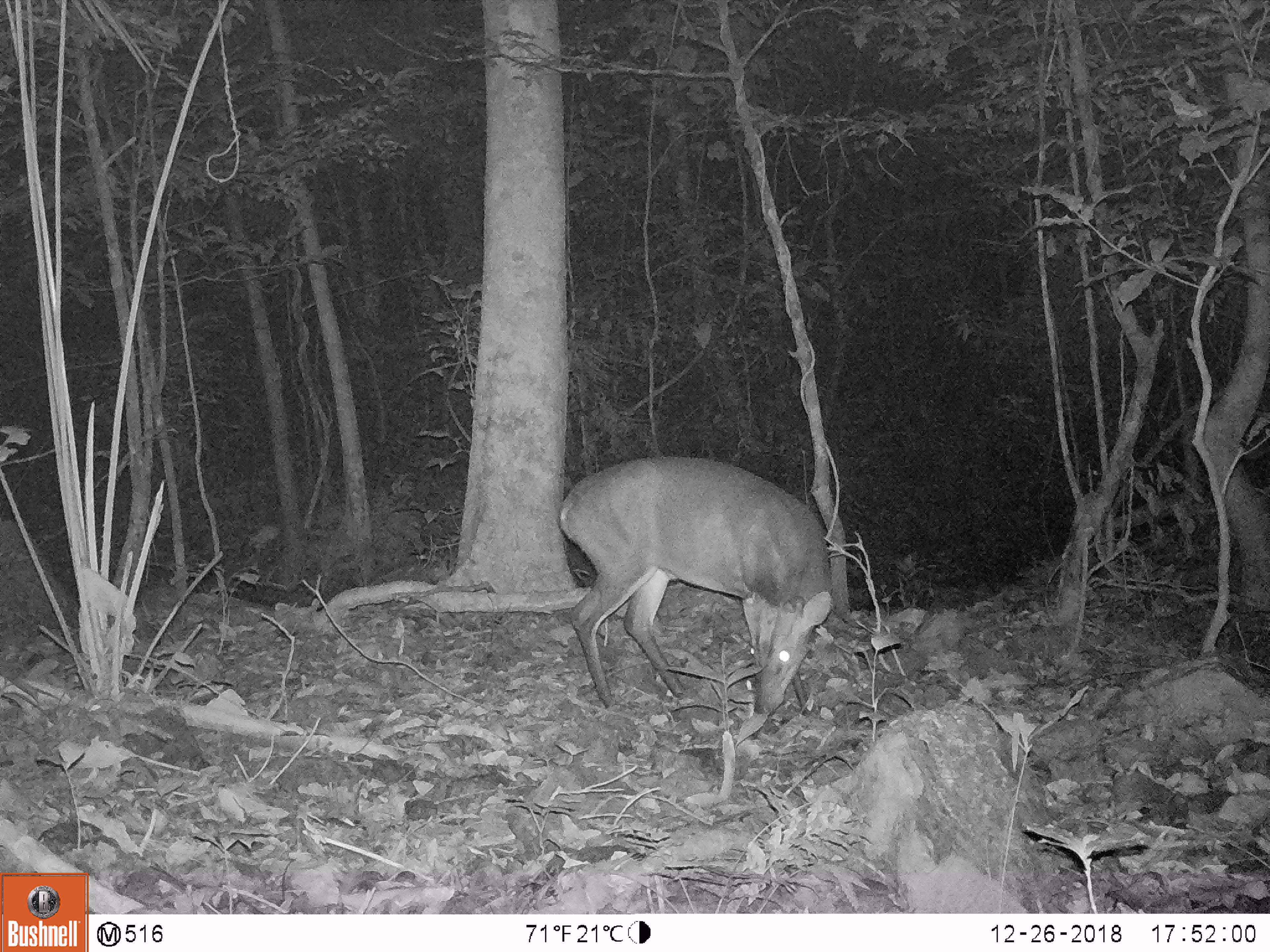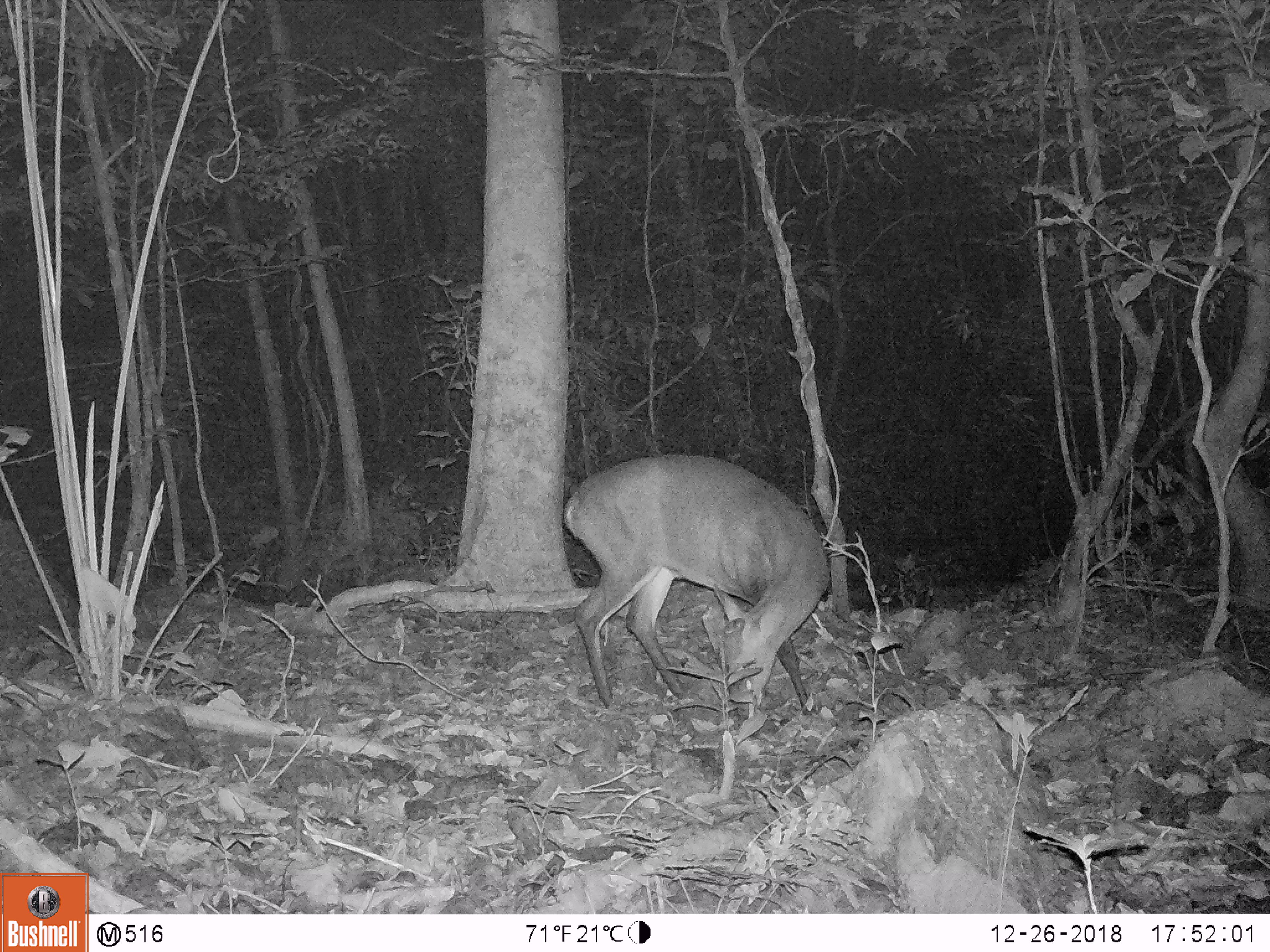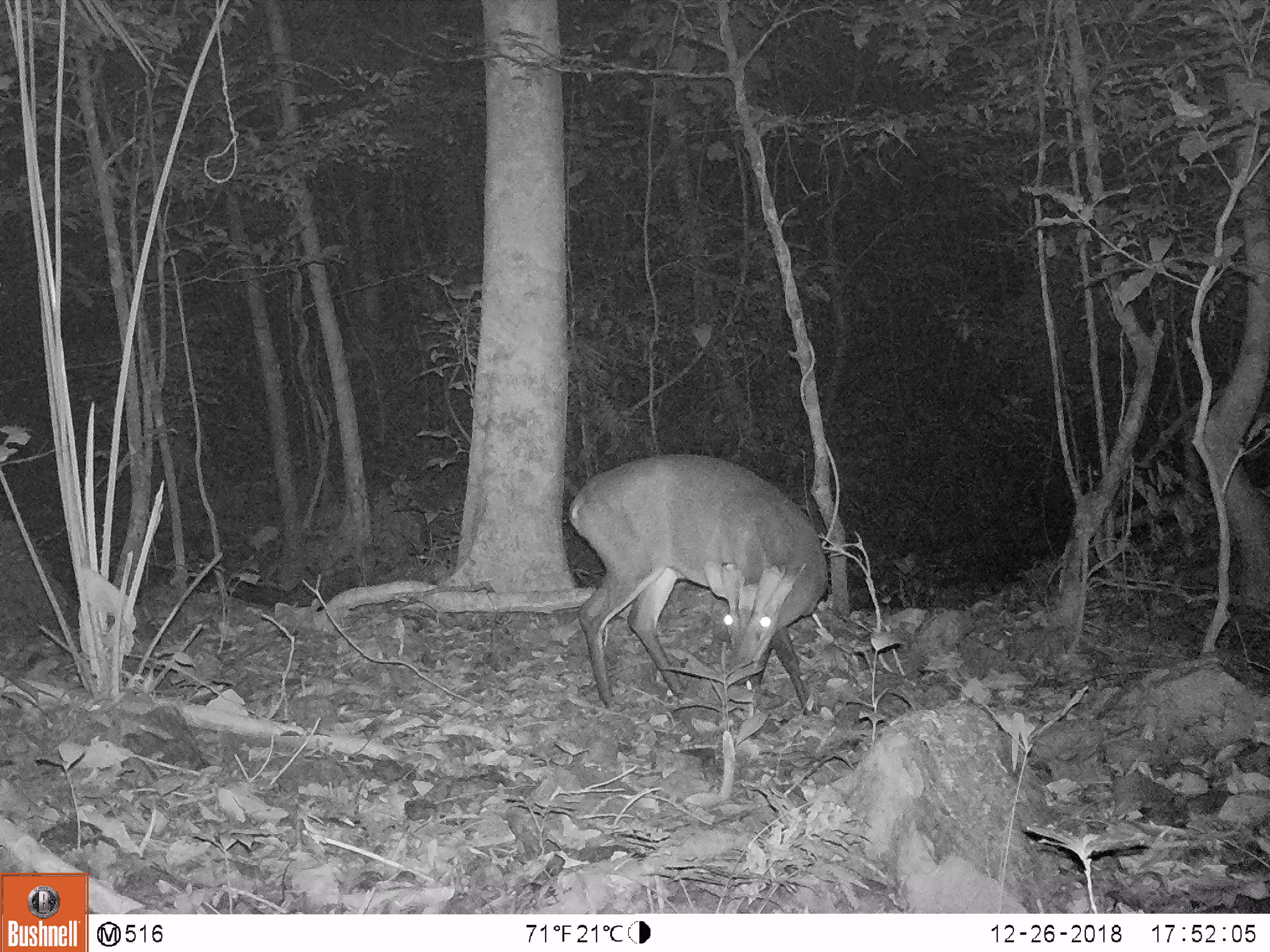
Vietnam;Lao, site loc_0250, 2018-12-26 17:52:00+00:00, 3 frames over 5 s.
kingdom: Animalia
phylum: Chordata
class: Mammalia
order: Artiodactyla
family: Cervidae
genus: Muntiacus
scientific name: Muntiacus vuquangensis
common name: large-antlered muntjac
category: large antlered muntjac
Large antlered muntjac (large-antlered muntjac) (Muntiacus vuquangensis). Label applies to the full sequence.